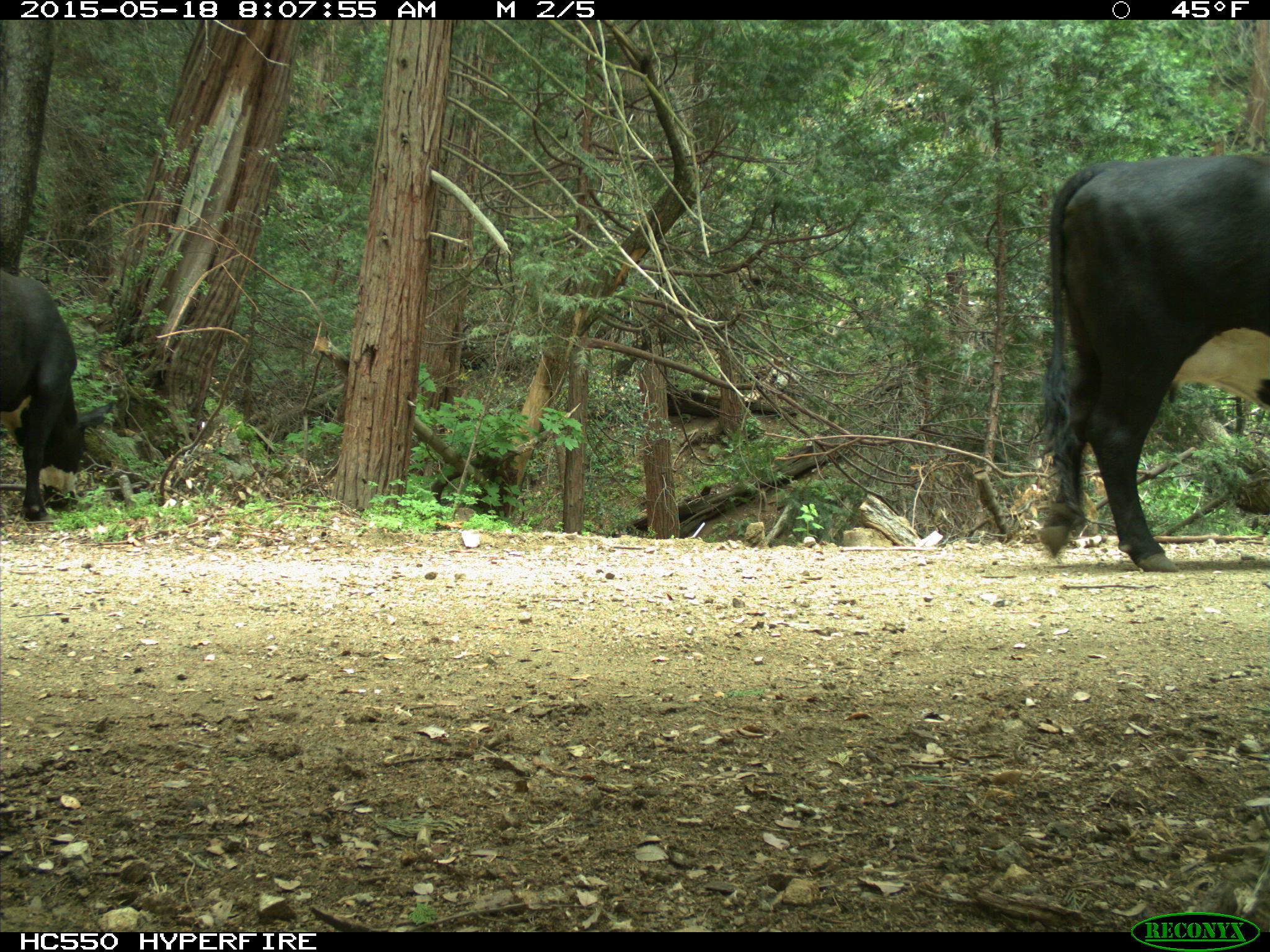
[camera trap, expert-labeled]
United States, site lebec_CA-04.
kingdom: Animalia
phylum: Chordata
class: Mammalia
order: Artiodactyla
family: Bovidae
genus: Bos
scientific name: Bos taurus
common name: domestic cow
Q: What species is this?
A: Bos taurus (domestic cow).